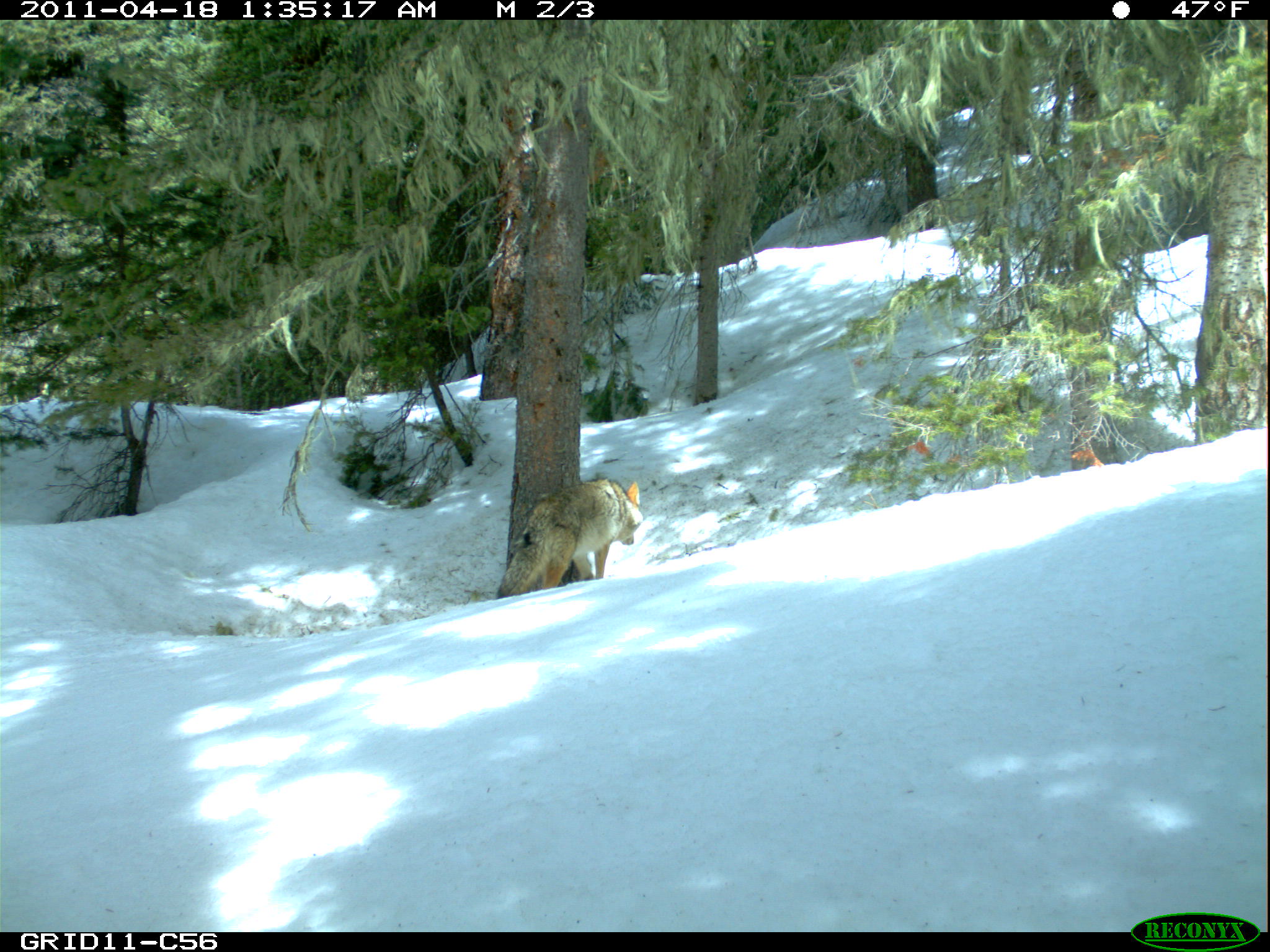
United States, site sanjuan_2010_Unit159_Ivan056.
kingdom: Animalia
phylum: Chordata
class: Mammalia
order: Carnivora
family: Canidae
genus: Canis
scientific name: Canis latrans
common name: coyote